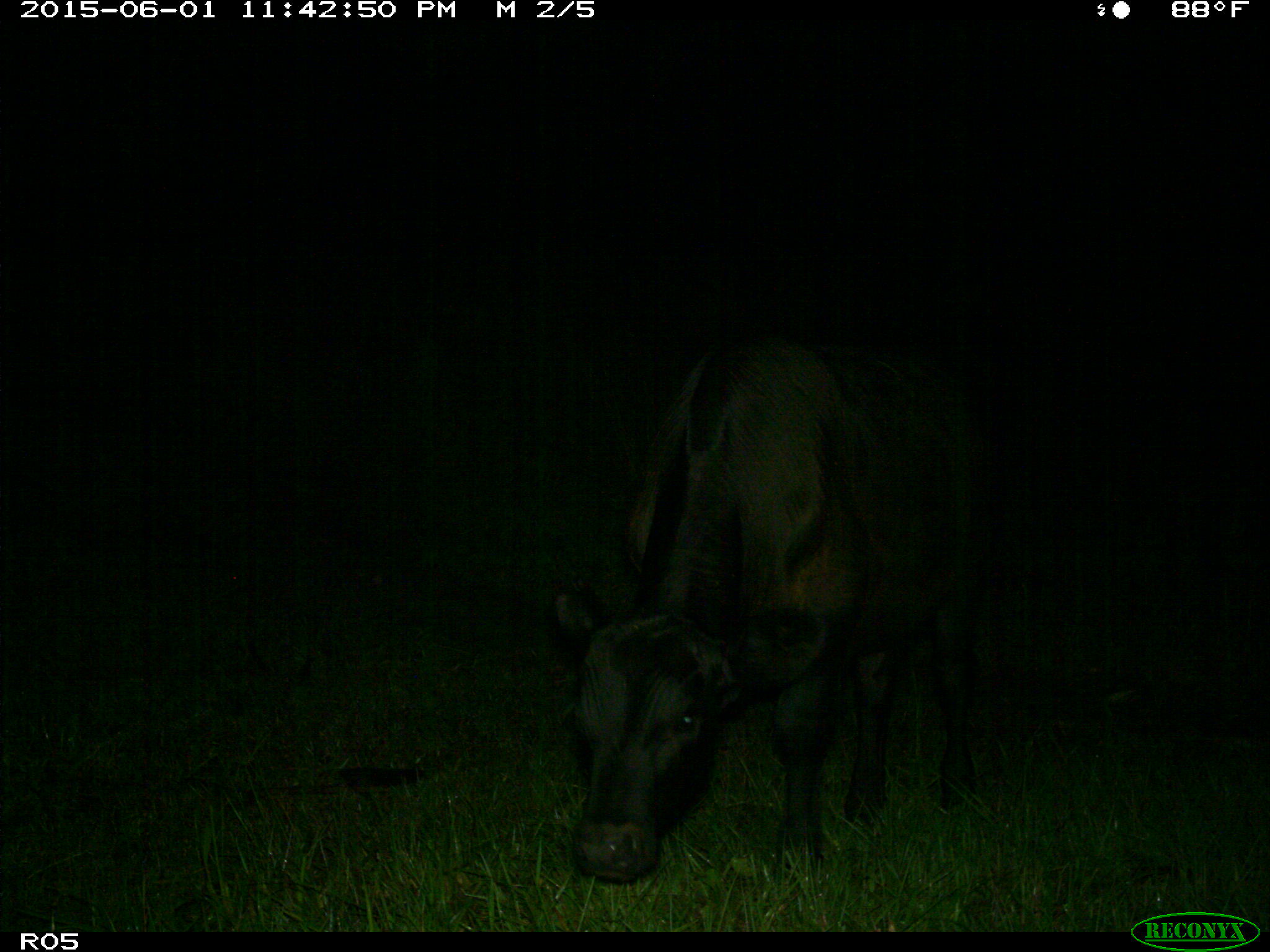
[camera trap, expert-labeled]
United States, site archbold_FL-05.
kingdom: Animalia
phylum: Chordata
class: Mammalia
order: Artiodactyla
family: Bovidae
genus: Bos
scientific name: Bos taurus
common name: domestic cow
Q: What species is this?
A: Bos taurus (domestic cow).